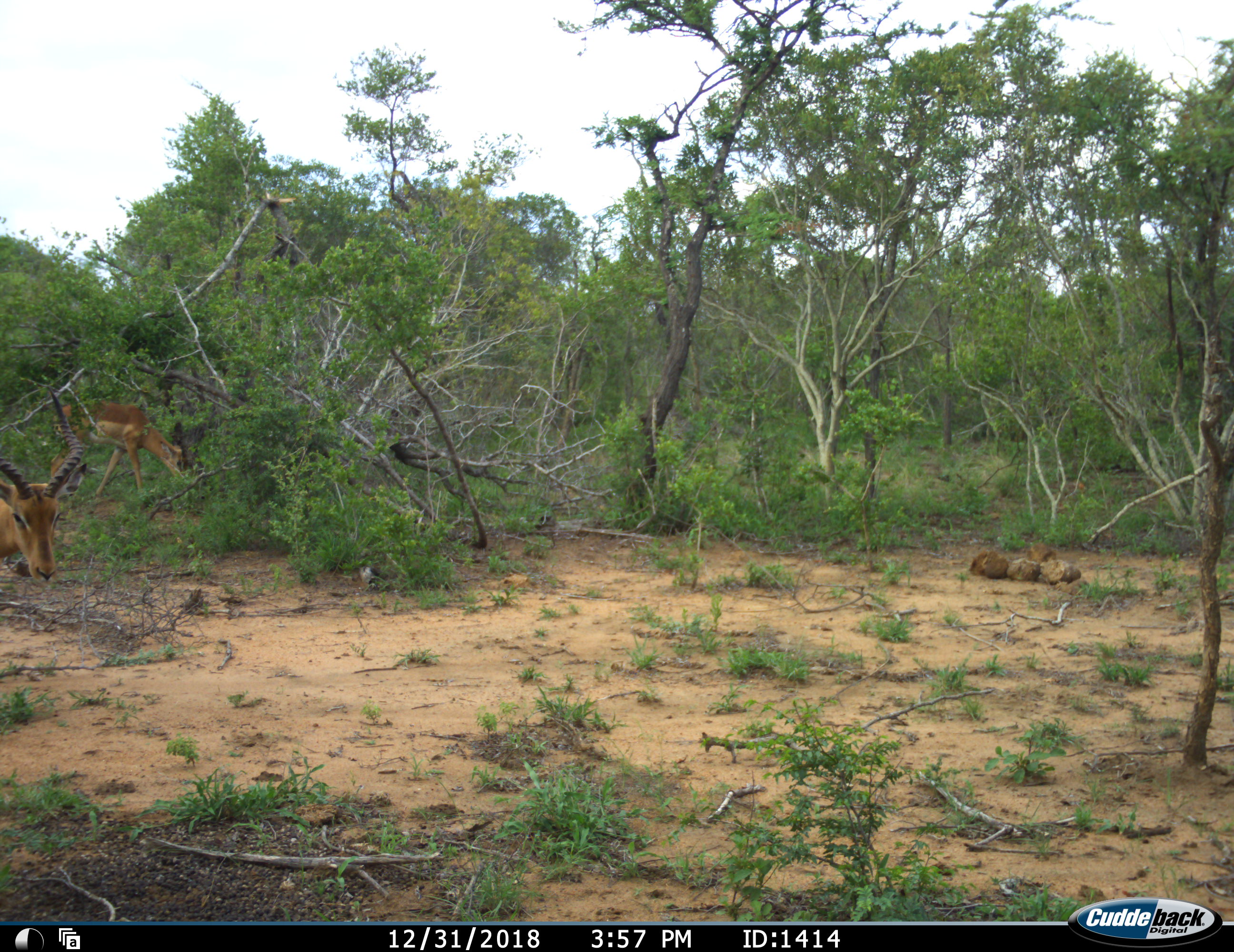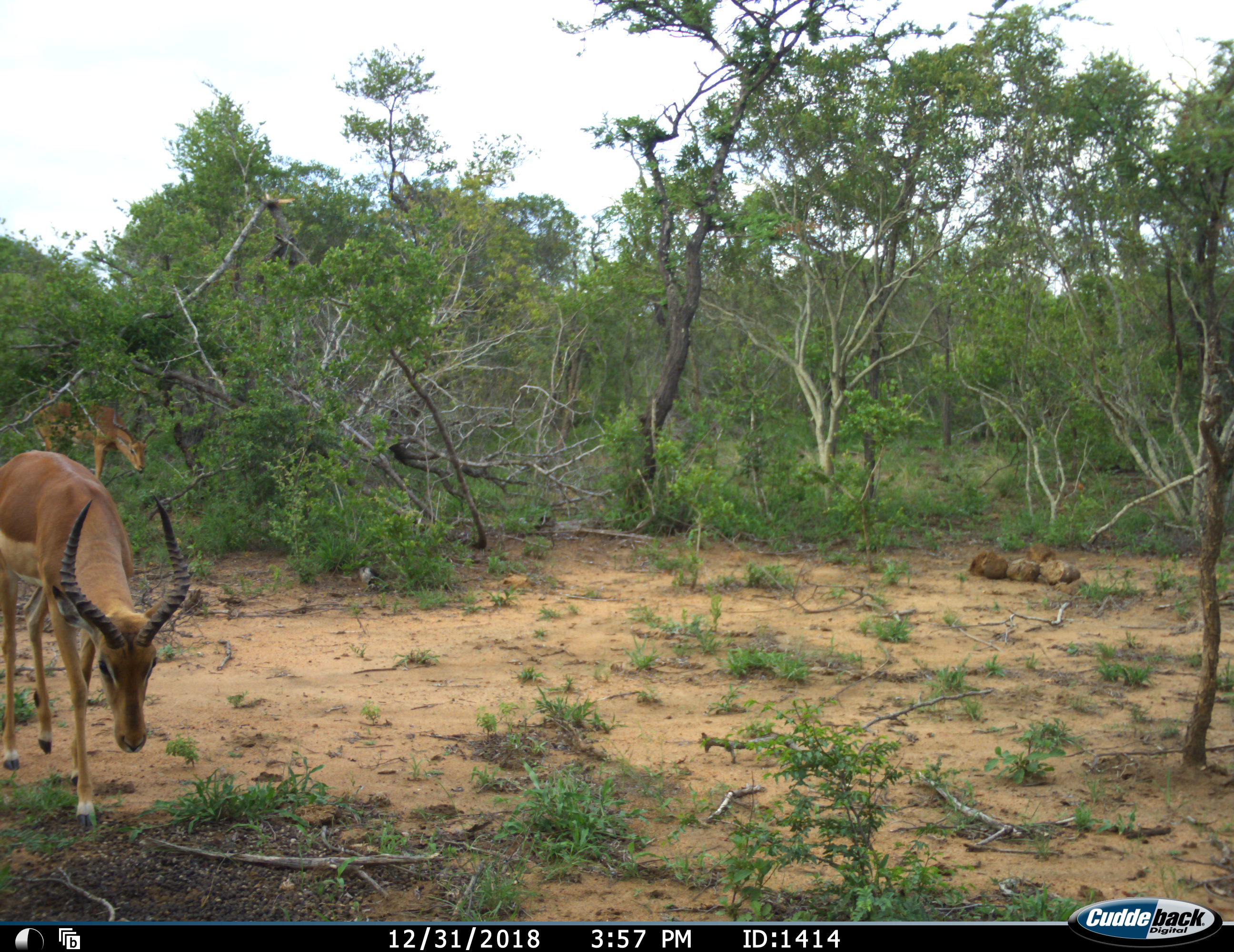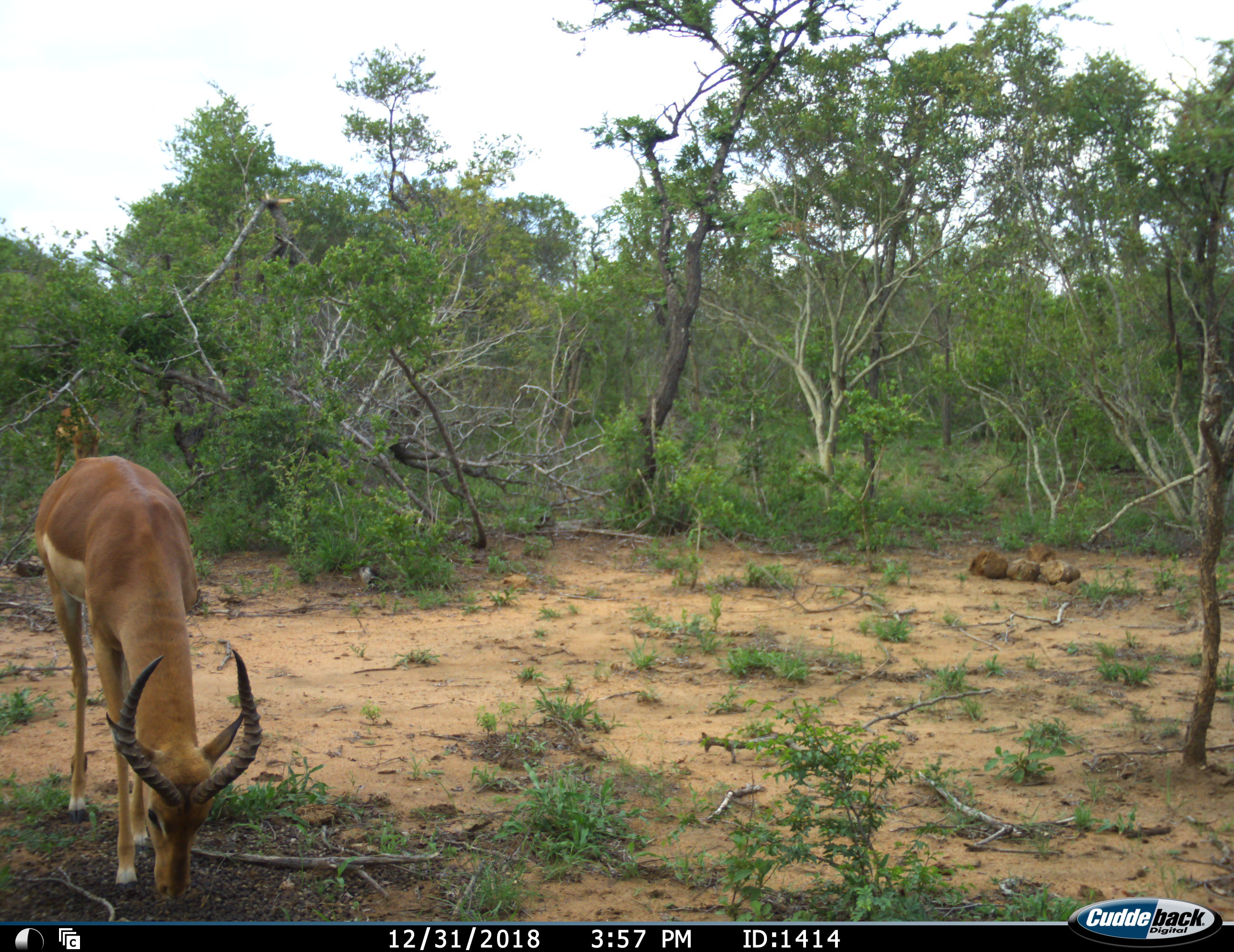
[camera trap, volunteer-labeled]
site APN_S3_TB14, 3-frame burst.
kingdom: Animalia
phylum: Chordata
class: Mammalia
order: Artiodactyla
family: Bovidae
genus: Aepyceros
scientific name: Aepyceros melampus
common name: impala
Impala (Aepyceros melampus), count 2. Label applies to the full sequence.